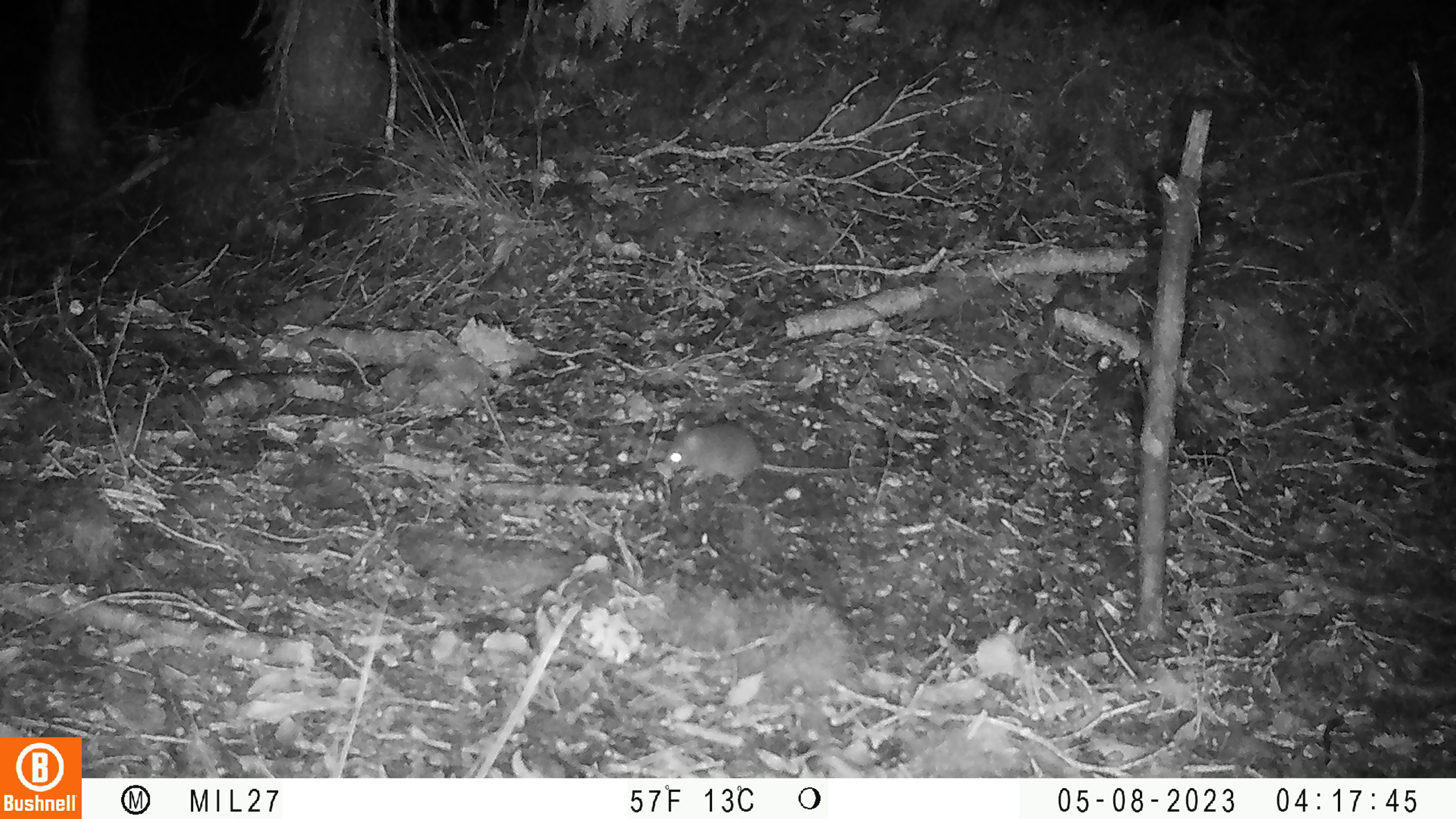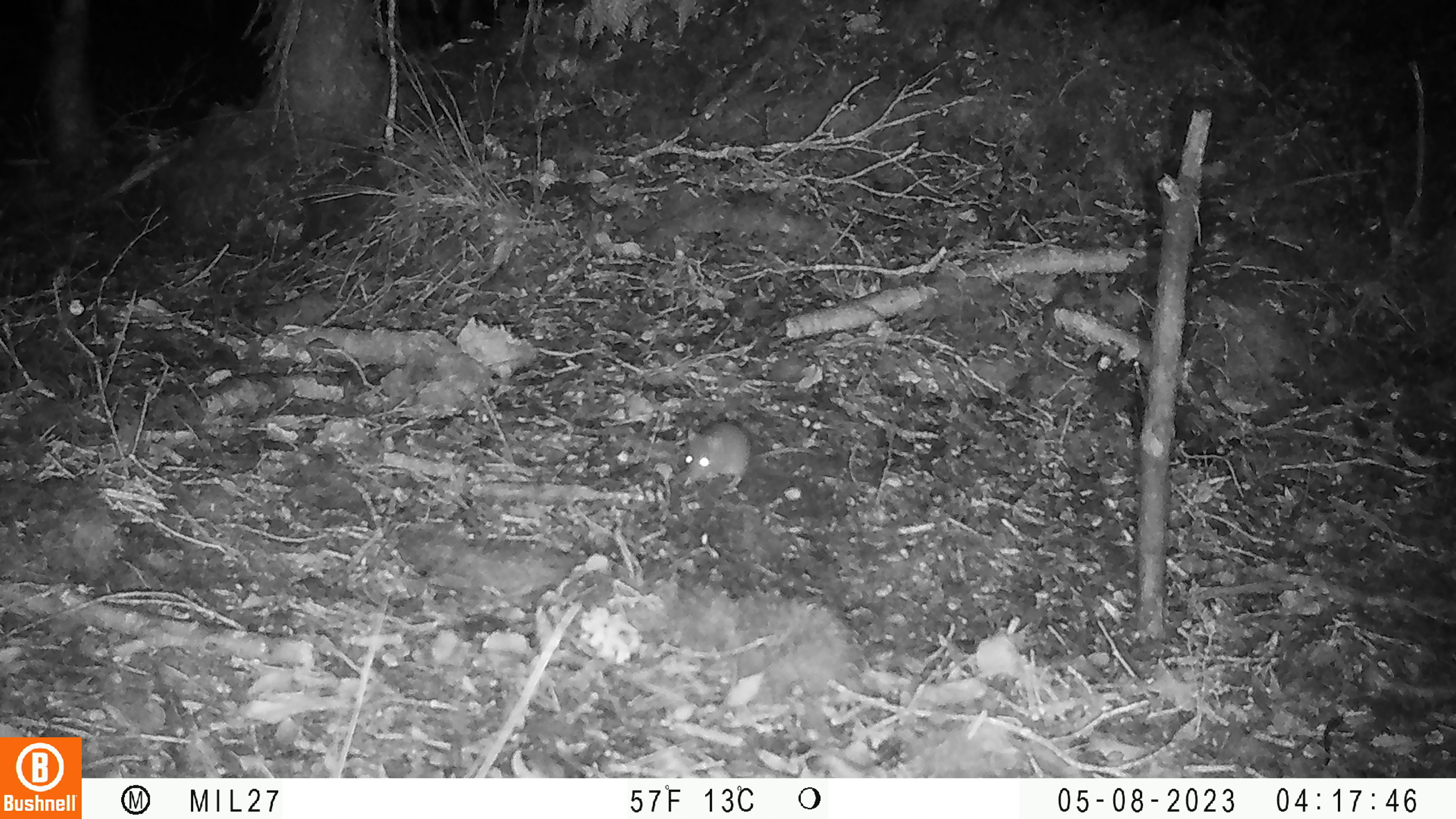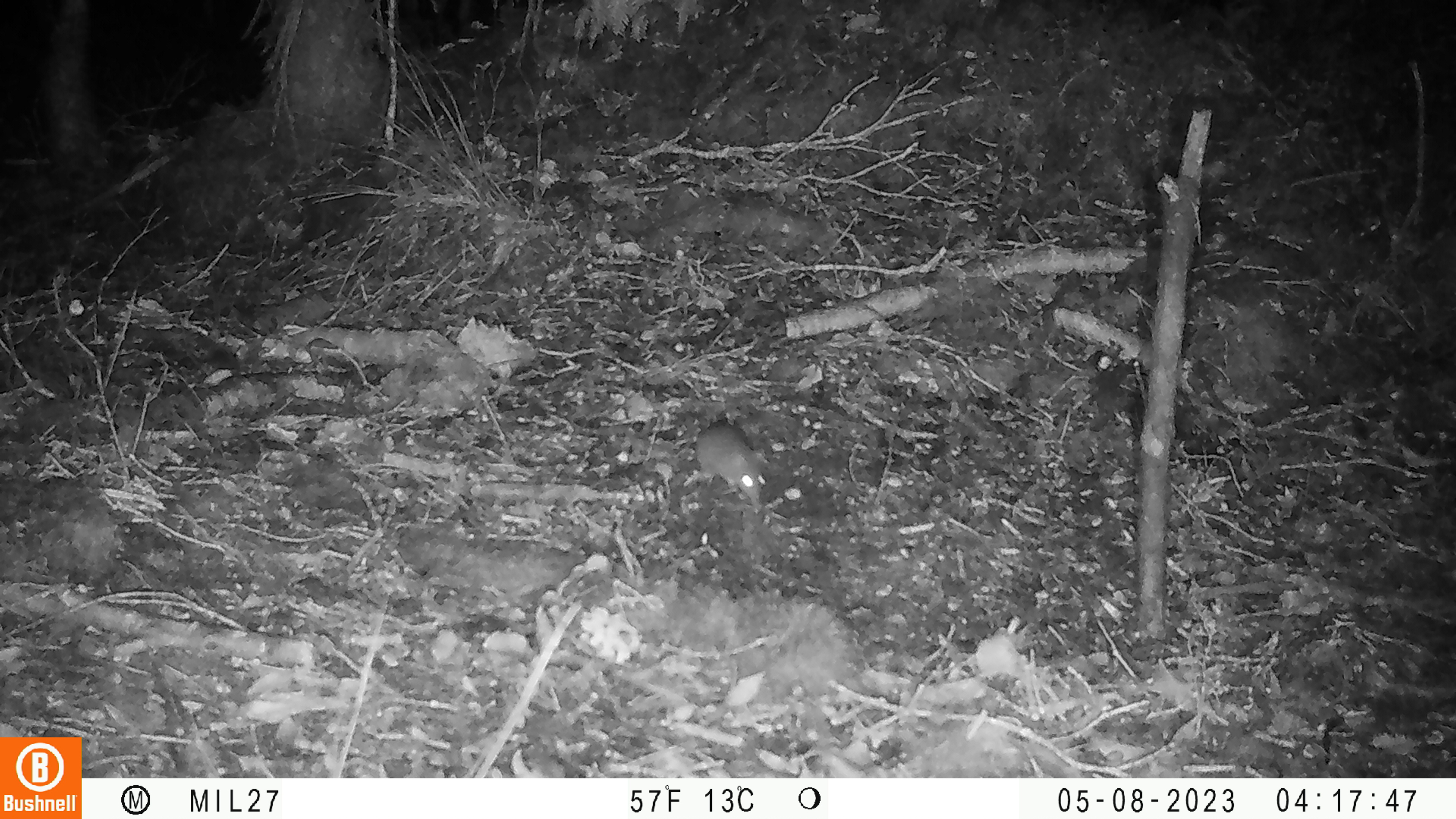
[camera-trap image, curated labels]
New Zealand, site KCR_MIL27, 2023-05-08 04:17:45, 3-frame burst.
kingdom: Animalia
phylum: Chordata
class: Mammalia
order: Rodentia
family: Muridae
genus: Mus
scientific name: Mus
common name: mouse